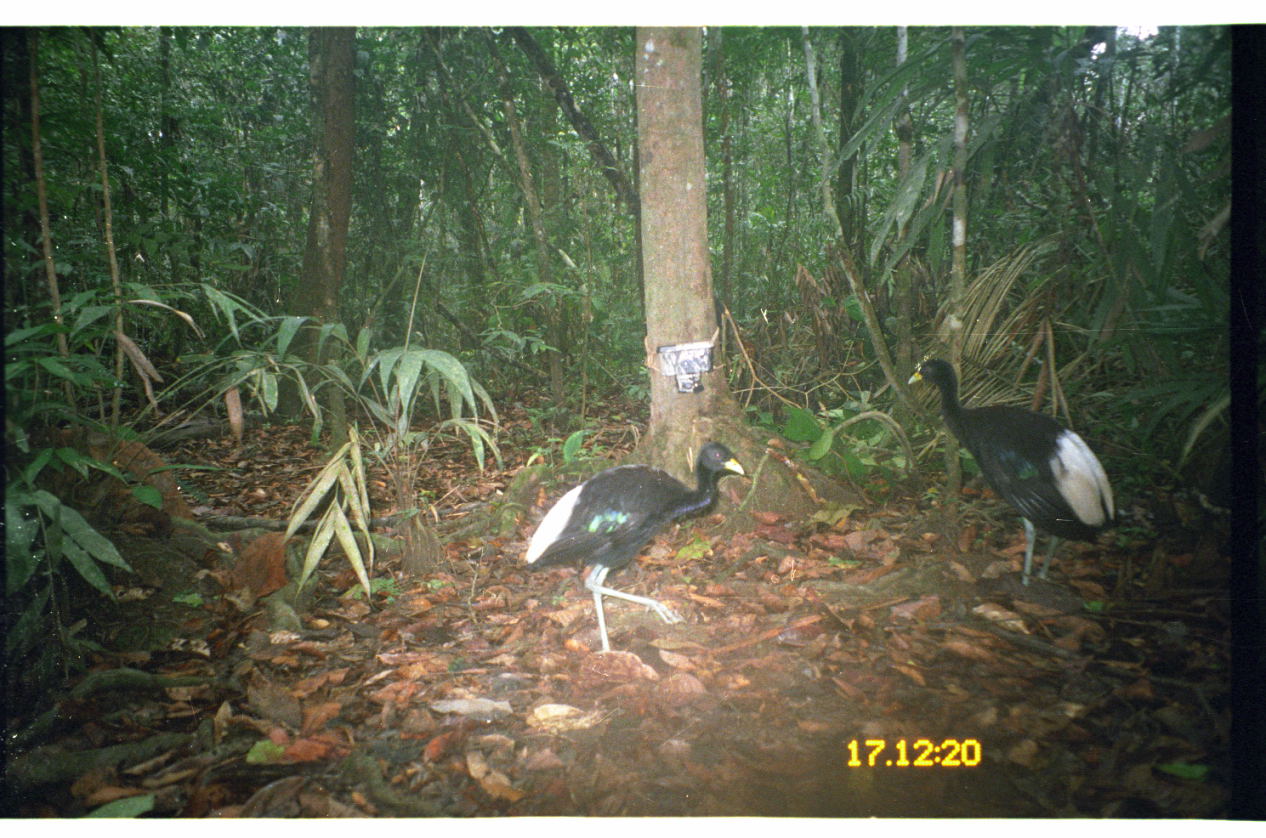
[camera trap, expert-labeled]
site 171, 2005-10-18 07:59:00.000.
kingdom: Animalia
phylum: Chordata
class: Aves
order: Gruiformes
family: Psophiidae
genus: Psophia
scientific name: Psophia leucoptera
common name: pale-winged trumpeter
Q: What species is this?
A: Psophia leucoptera (pale-winged trumpeter).